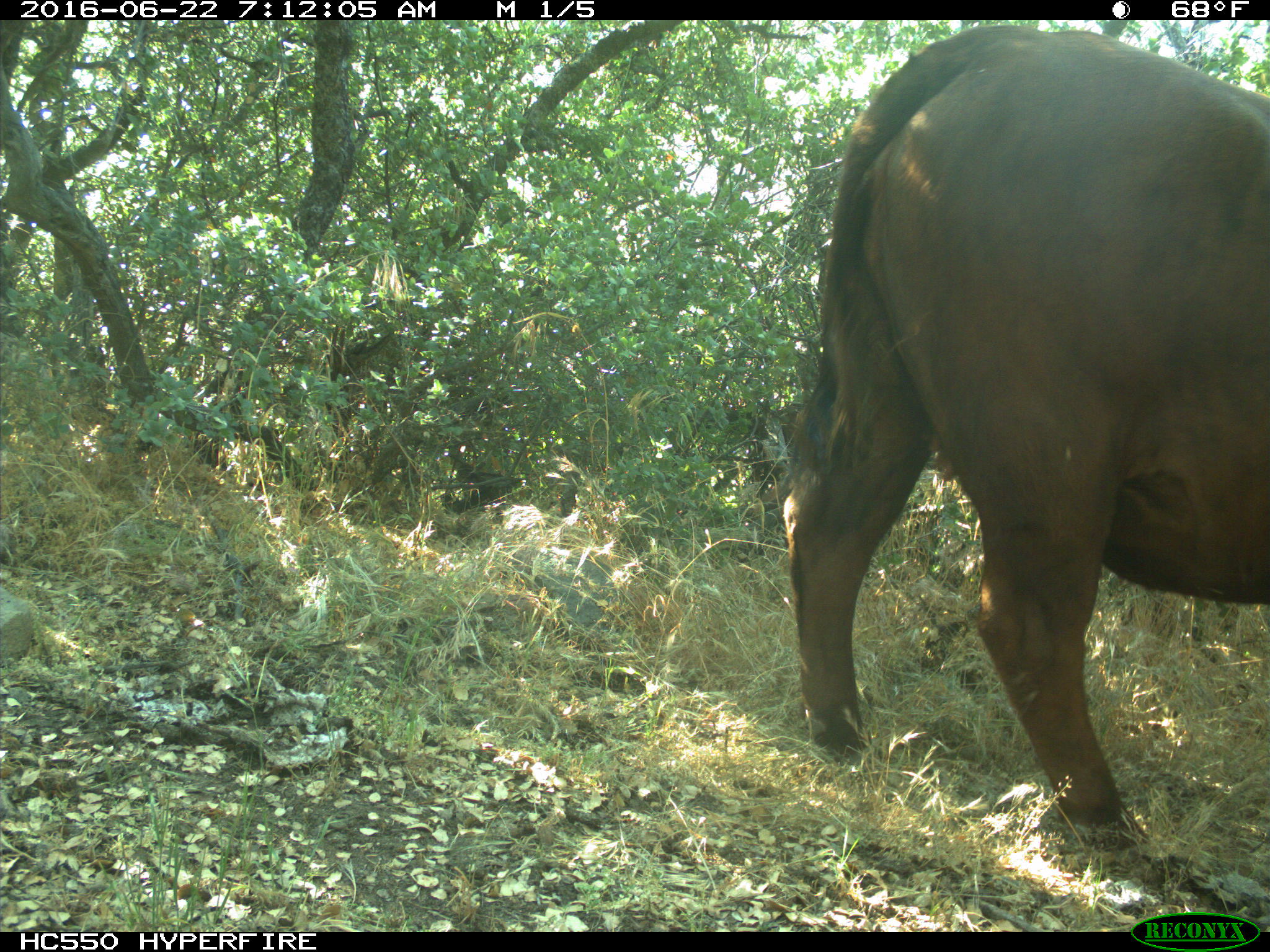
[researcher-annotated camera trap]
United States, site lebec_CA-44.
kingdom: Animalia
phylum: Chordata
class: Mammalia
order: Artiodactyla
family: Bovidae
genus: Bos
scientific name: Bos taurus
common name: domestic cow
Bos taurus (domestic cow).